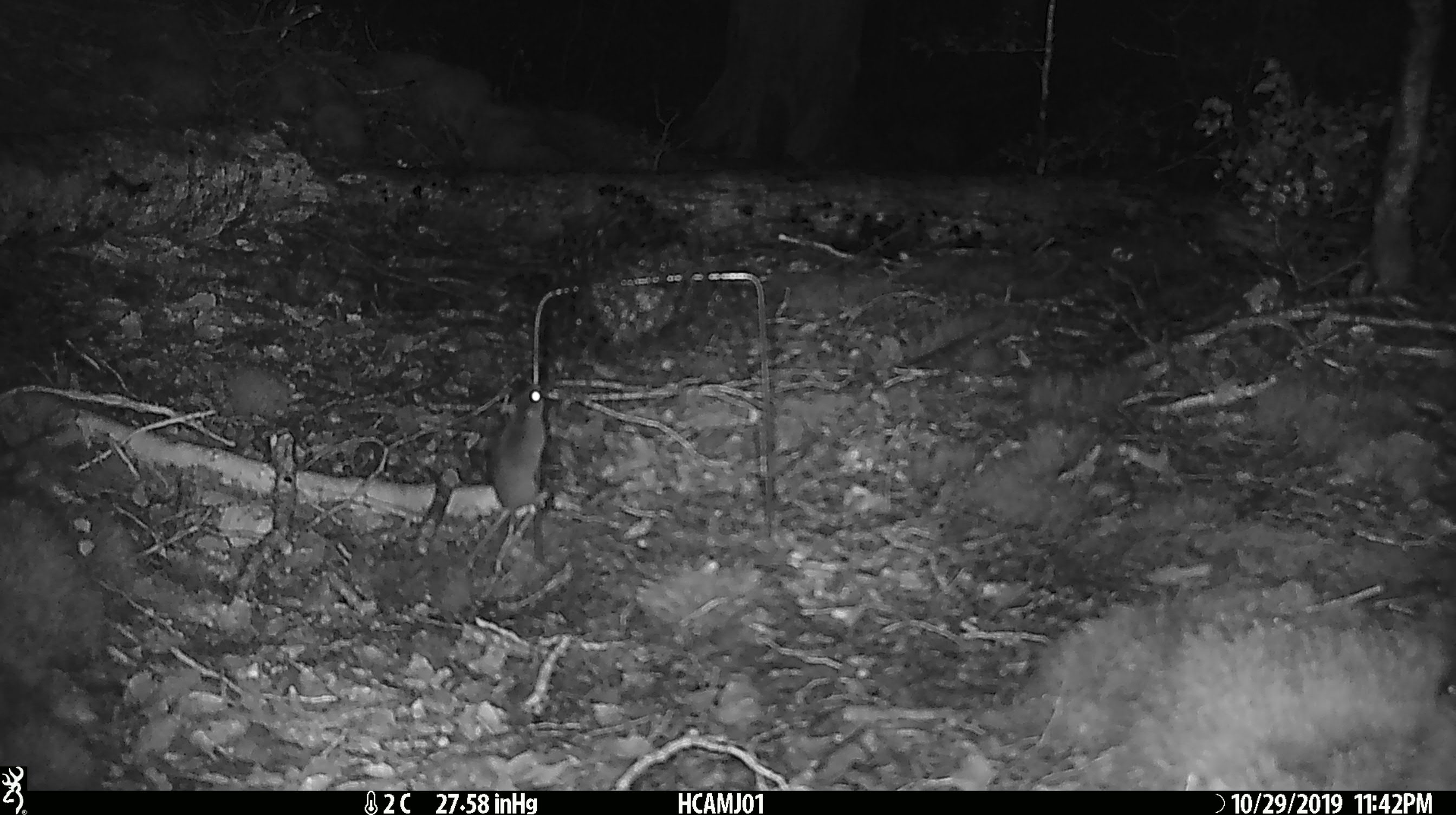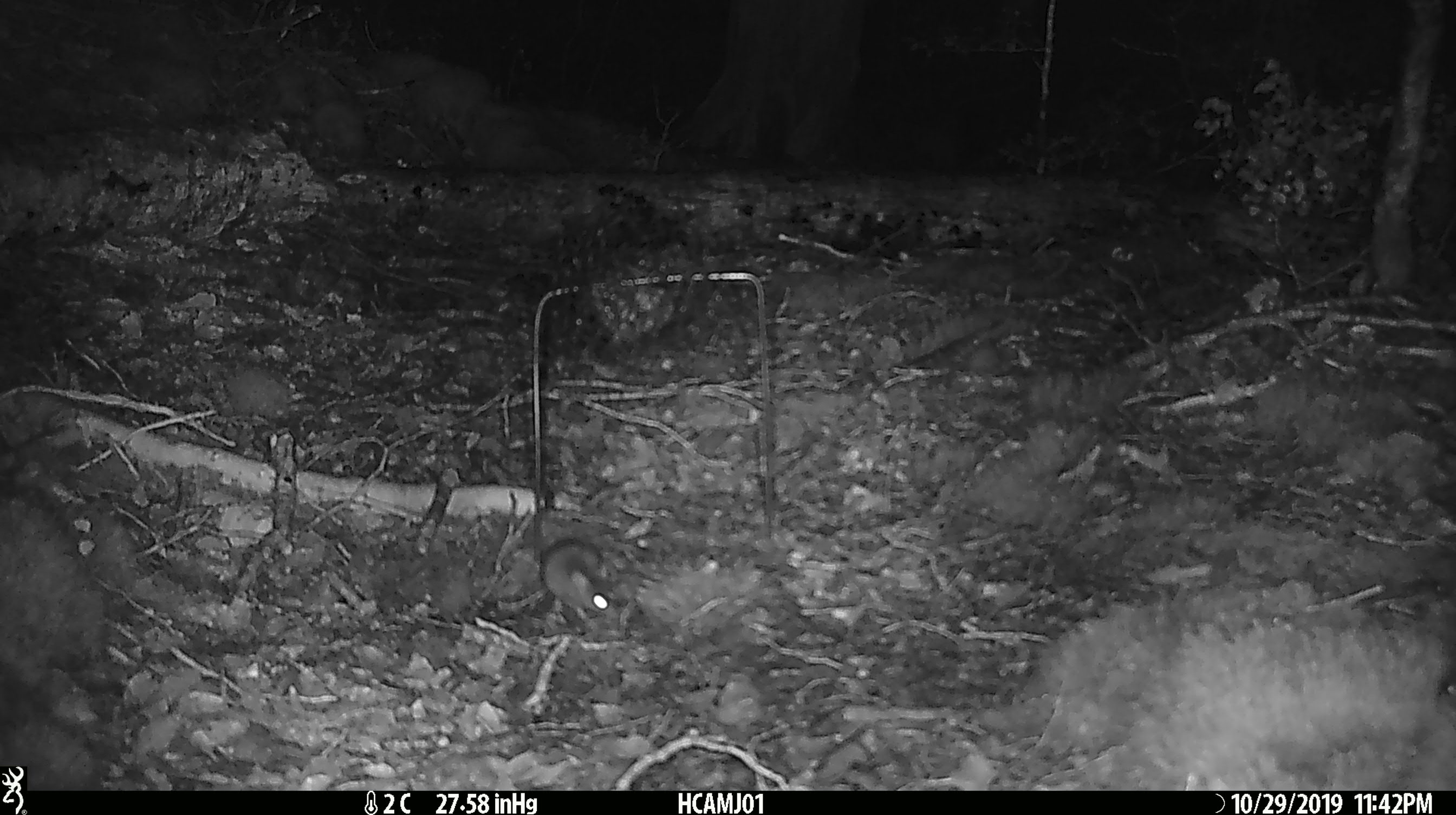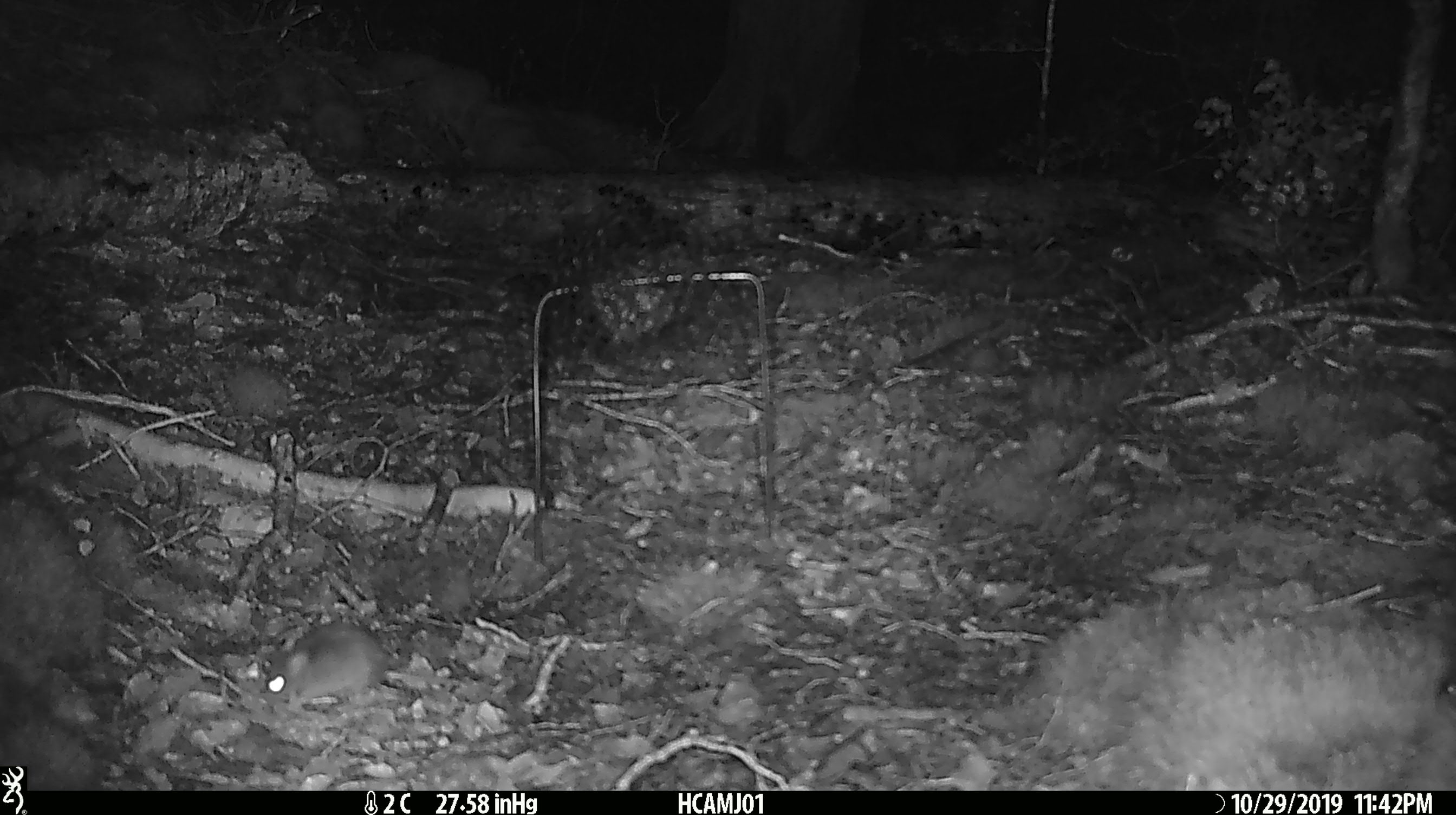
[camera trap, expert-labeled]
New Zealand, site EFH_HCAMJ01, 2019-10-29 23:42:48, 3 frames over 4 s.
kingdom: Animalia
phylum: Chordata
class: Mammalia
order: Rodentia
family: Muridae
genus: Mus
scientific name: Mus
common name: mouse